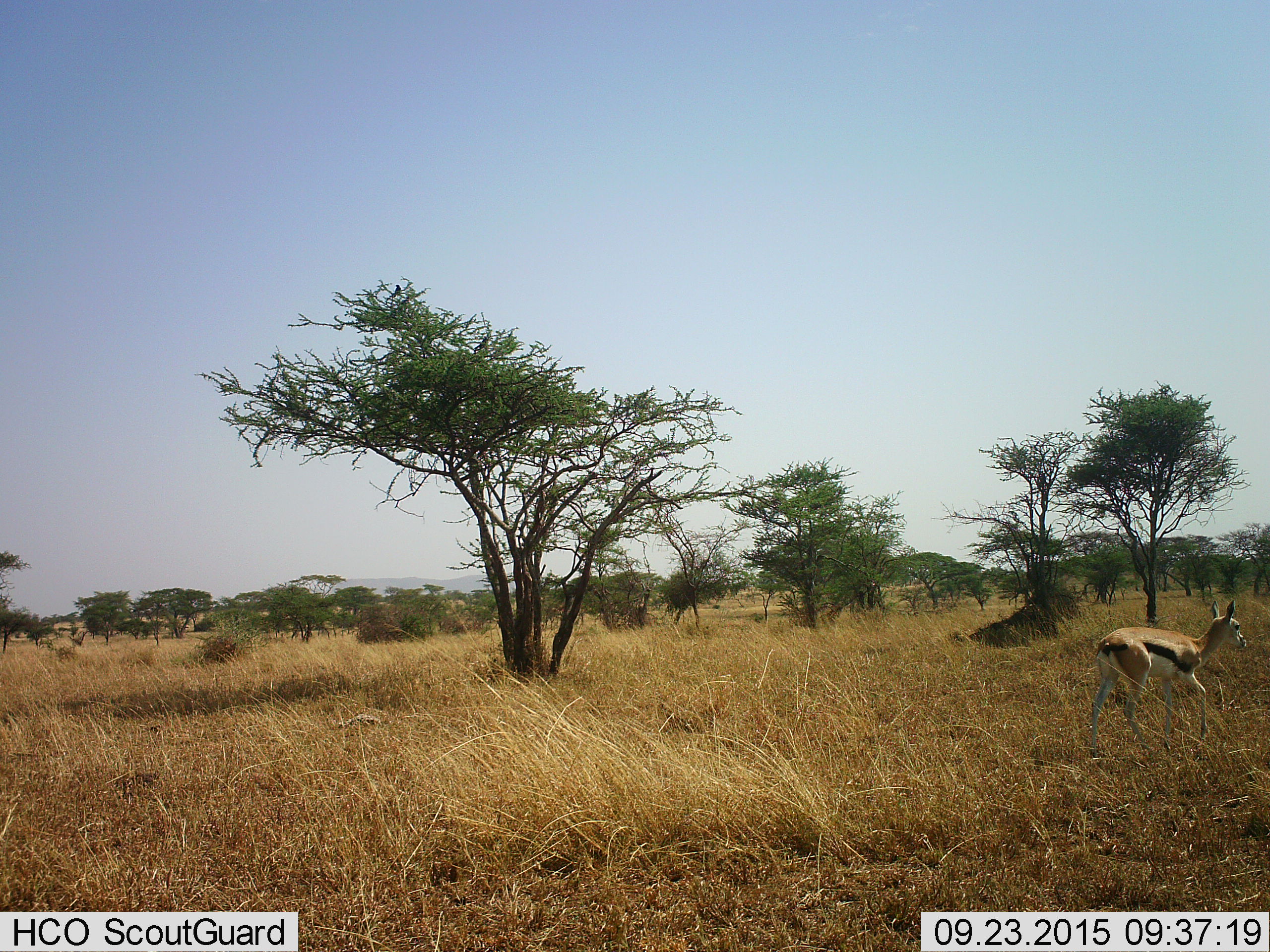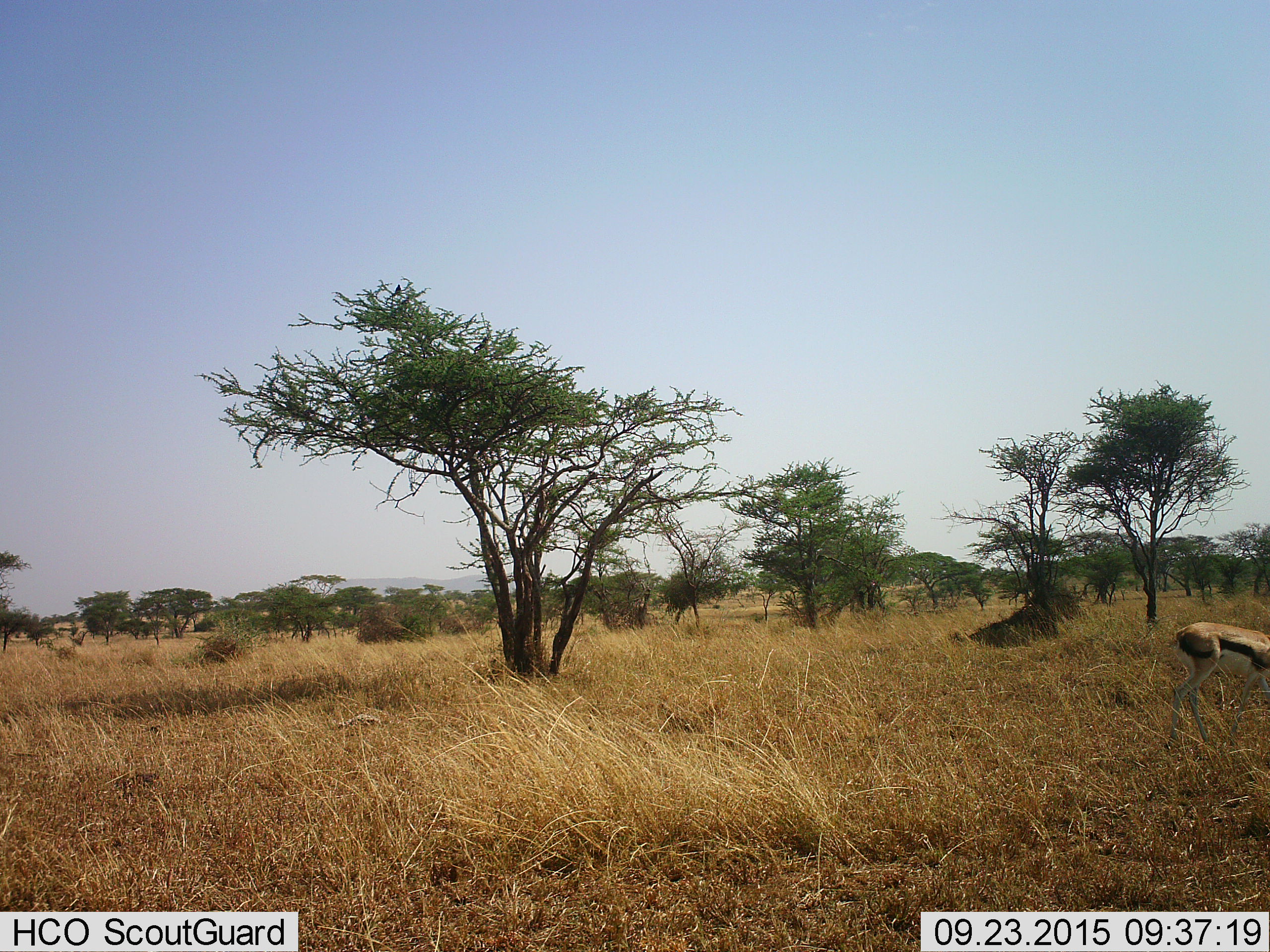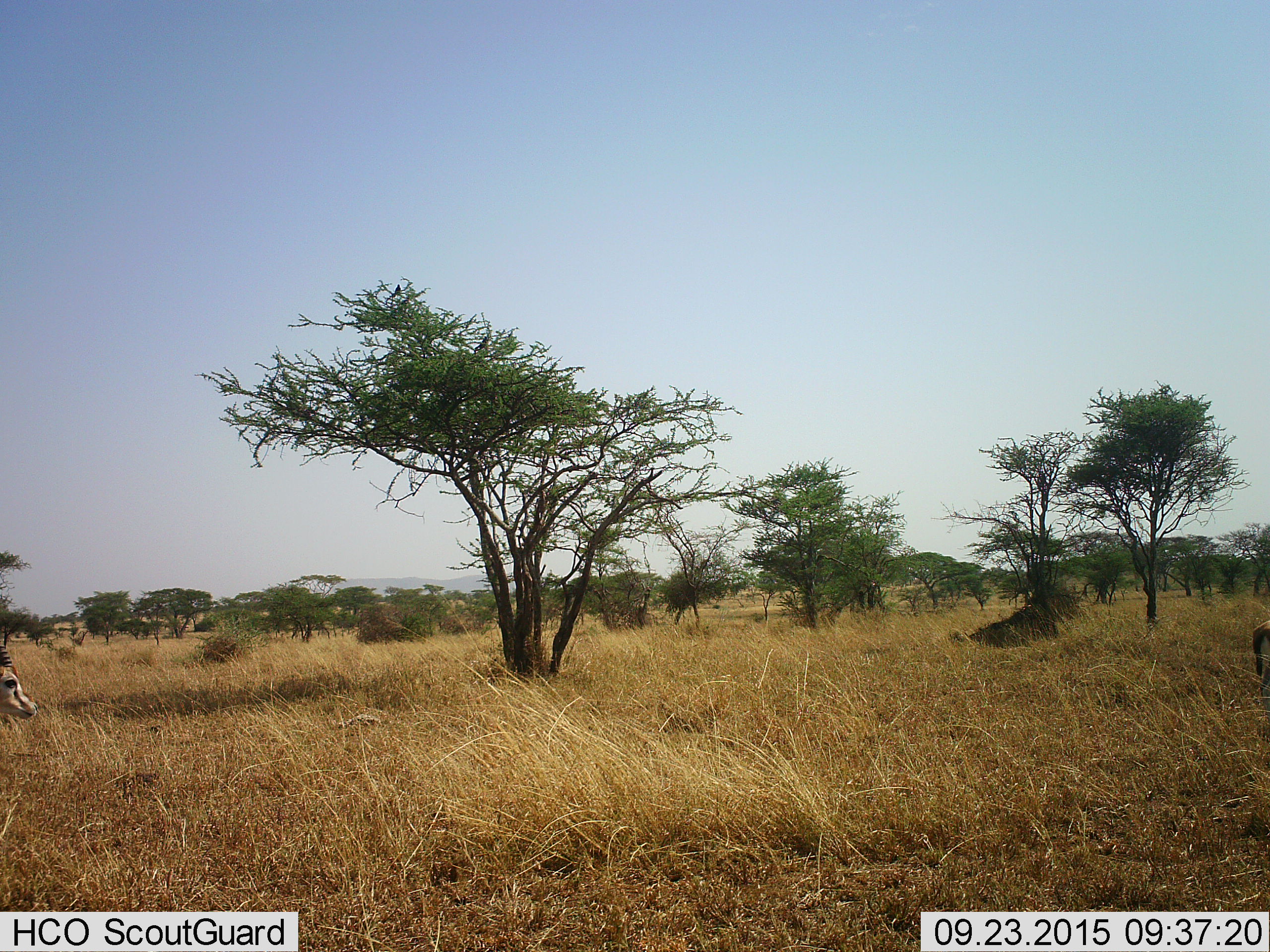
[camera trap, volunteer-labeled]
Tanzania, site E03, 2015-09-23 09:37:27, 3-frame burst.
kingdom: Animalia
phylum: Chordata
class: Mammalia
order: Artiodactyla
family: Bovidae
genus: Eudorcas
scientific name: Eudorcas thomsonii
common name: thomson's gazelle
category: gazellethomsons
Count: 2.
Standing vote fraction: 5%.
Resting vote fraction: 0%.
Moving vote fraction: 100%.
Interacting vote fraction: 0%.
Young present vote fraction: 5%.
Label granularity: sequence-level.